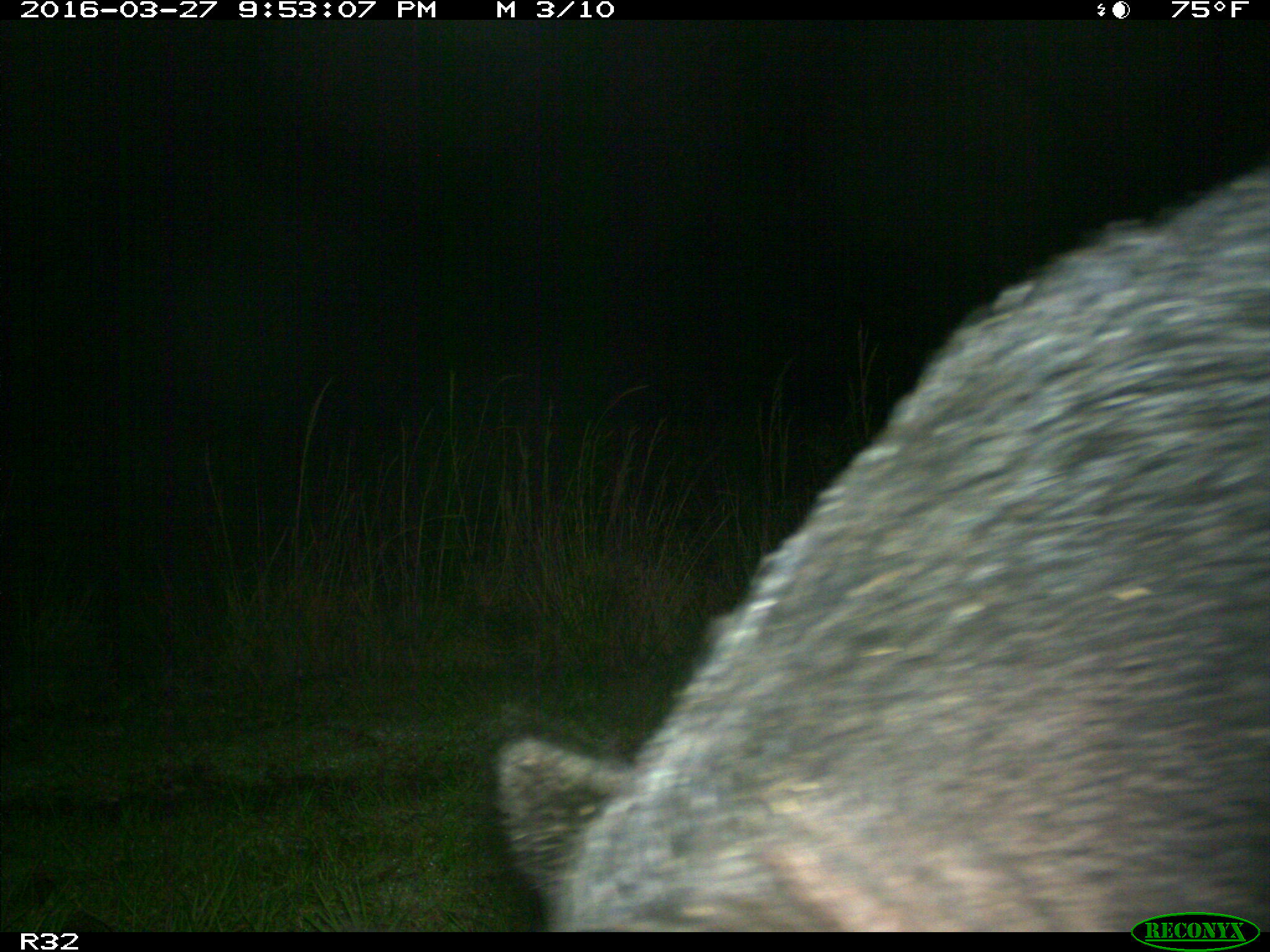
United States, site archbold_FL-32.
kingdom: Animalia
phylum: Chordata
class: Mammalia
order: Artiodactyla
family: Suidae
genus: Sus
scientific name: Sus scrofa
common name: wild boar